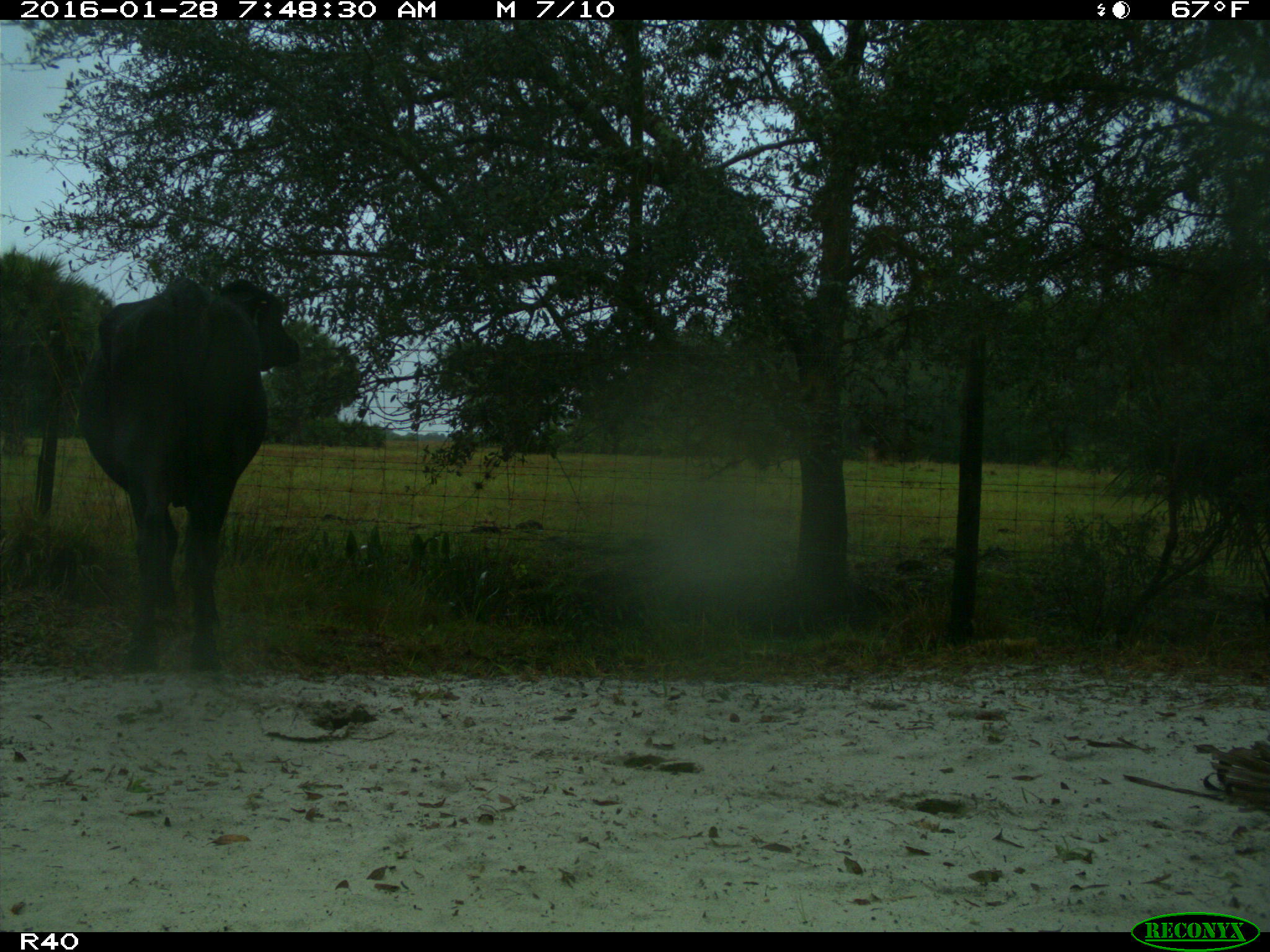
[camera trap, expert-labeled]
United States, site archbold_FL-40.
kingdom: Animalia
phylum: Chordata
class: Mammalia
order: Artiodactyla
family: Bovidae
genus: Bos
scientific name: Bos taurus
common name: domestic cow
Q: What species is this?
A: Bos taurus (domestic cow).